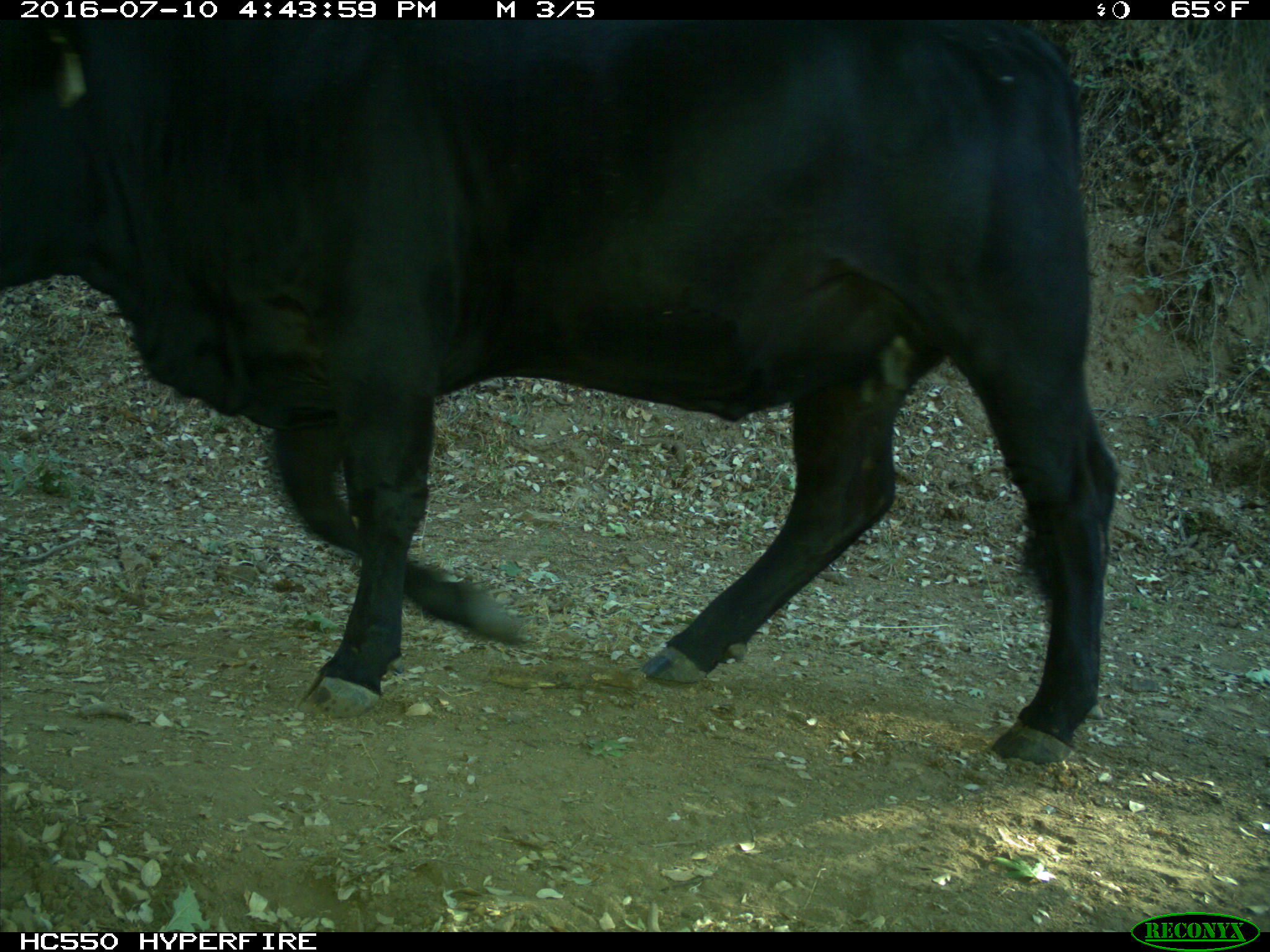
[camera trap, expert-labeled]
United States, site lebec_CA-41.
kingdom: Animalia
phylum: Chordata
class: Mammalia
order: Artiodactyla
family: Bovidae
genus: Bos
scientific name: Bos taurus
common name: domestic cow